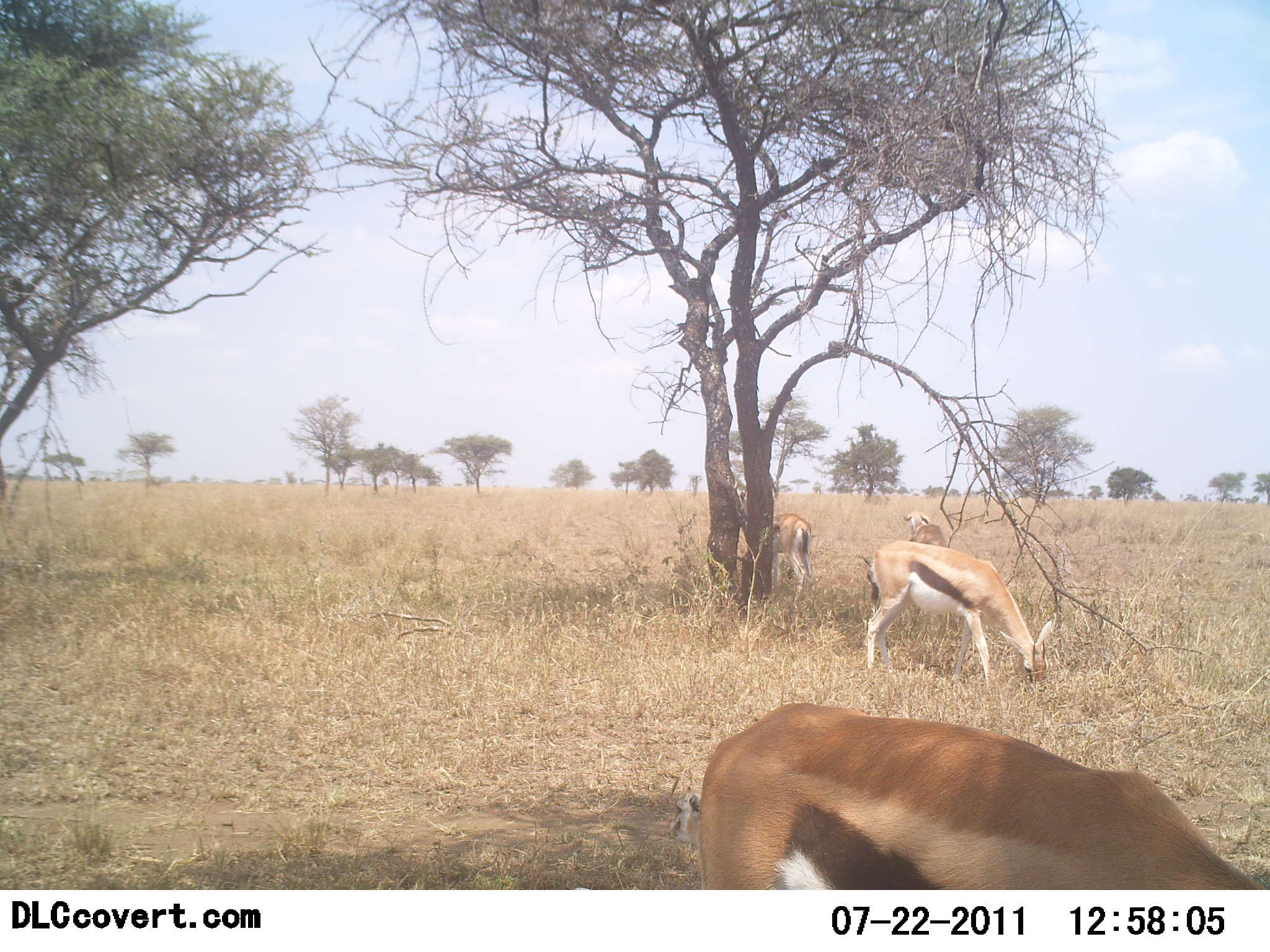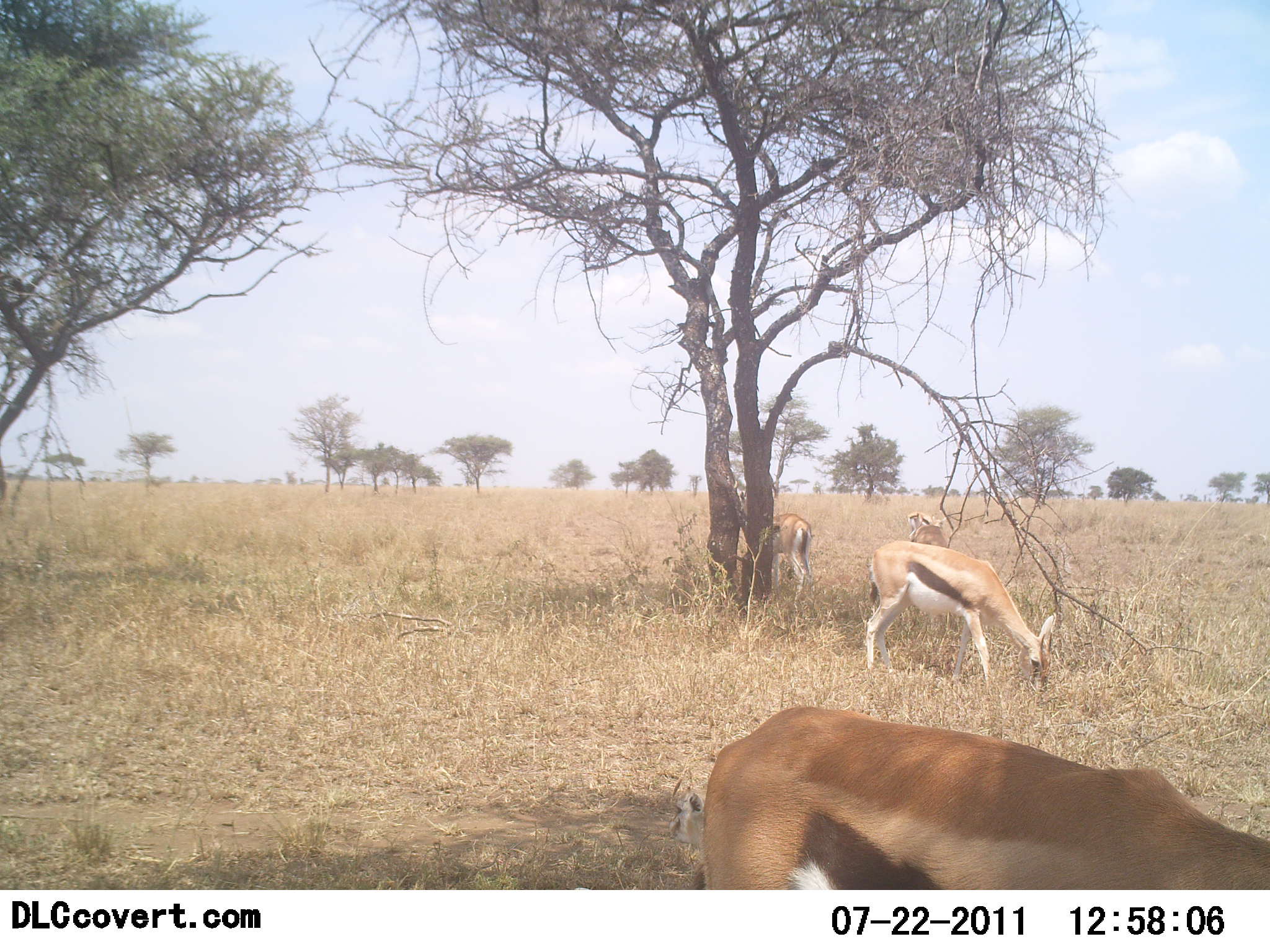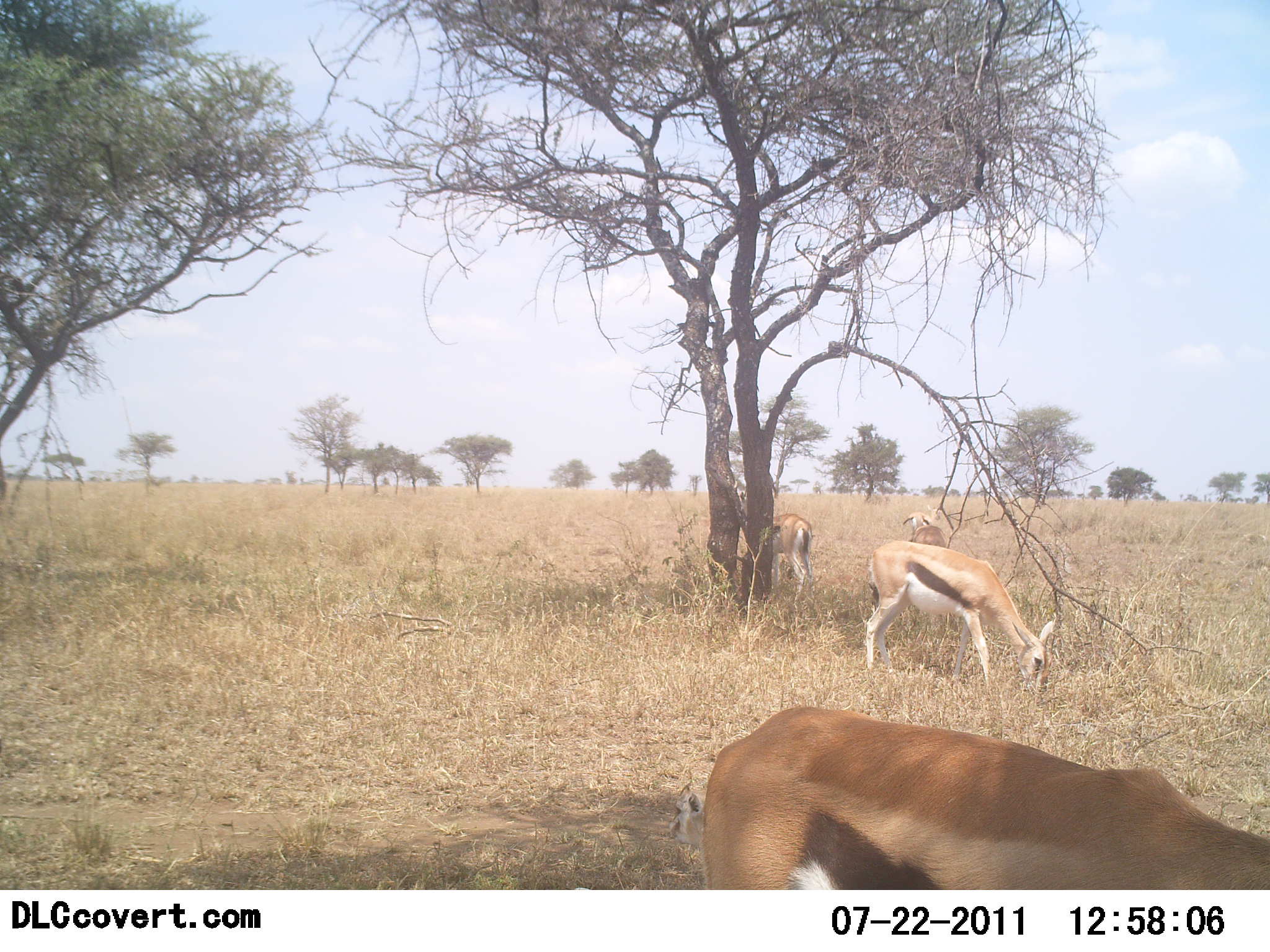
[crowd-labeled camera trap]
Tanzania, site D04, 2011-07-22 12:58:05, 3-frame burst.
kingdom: Animalia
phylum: Chordata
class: Mammalia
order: Artiodactyla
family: Bovidae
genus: Eudorcas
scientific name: Eudorcas thomsonii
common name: thomson's gazelle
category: gazellethomsons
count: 4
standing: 40%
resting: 0%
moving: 0%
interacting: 0%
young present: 0%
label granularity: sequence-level